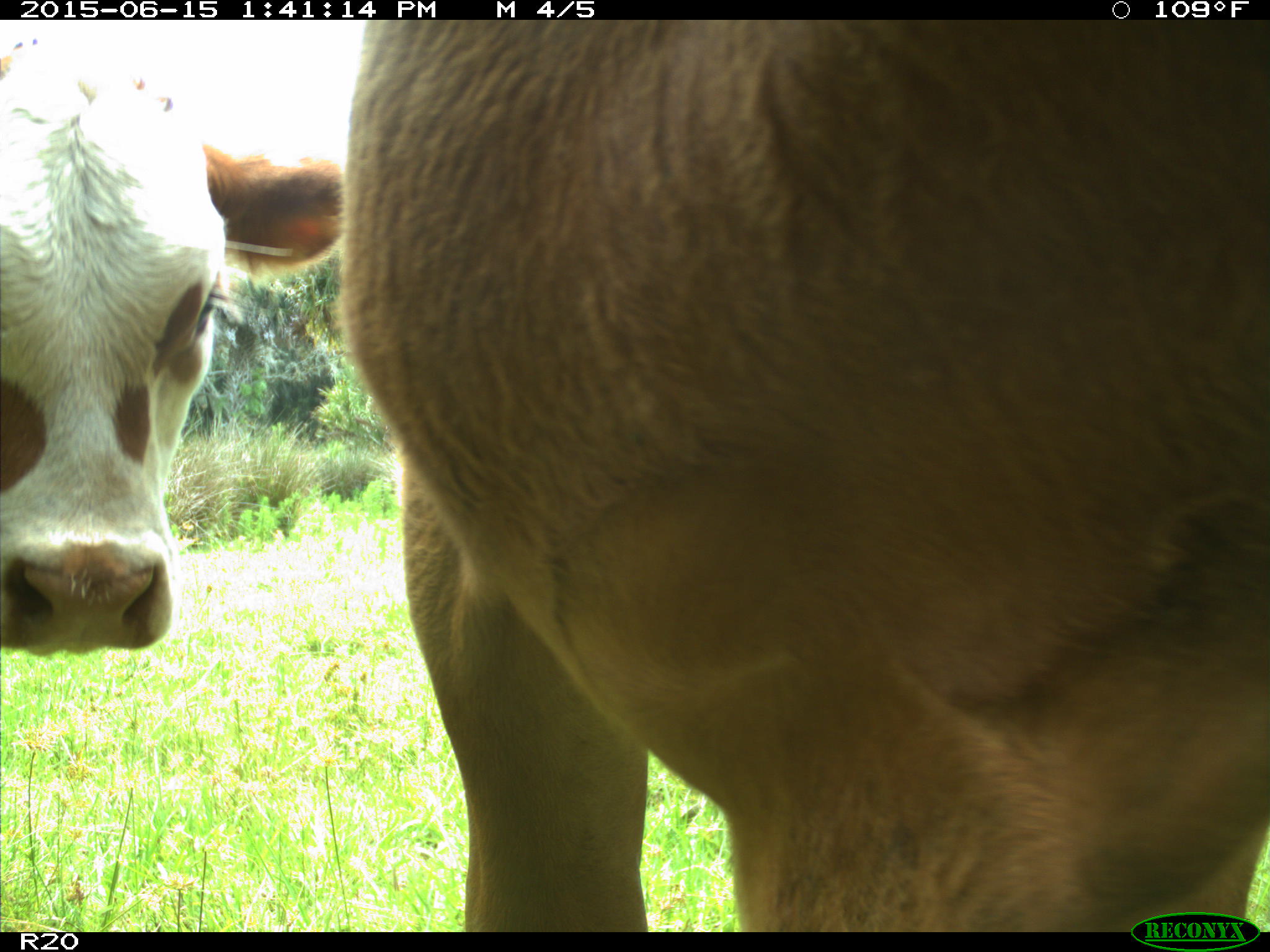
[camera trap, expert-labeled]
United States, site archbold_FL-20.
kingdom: Animalia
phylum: Chordata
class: Mammalia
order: Artiodactyla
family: Bovidae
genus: Bos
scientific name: Bos taurus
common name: domestic cow